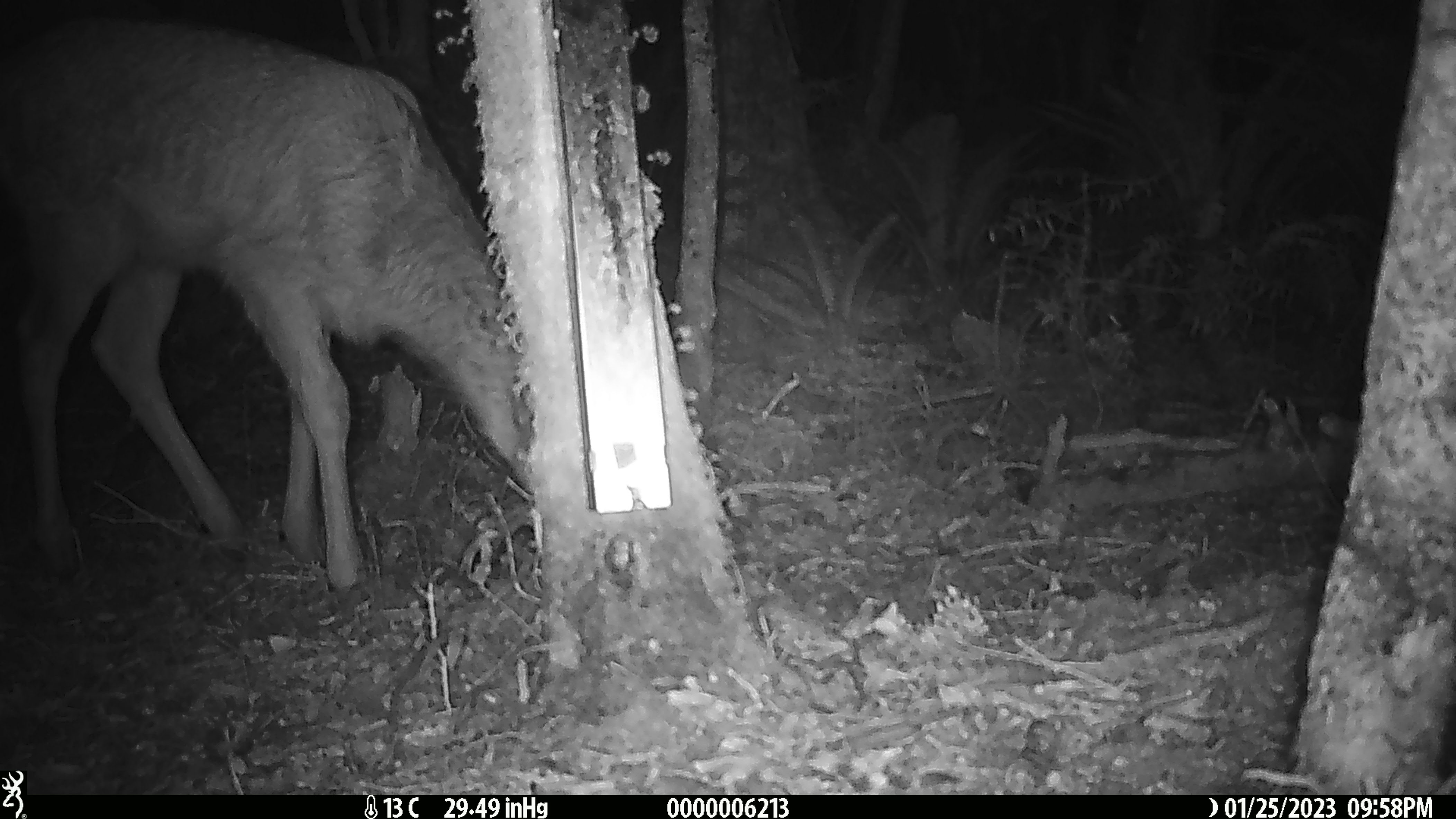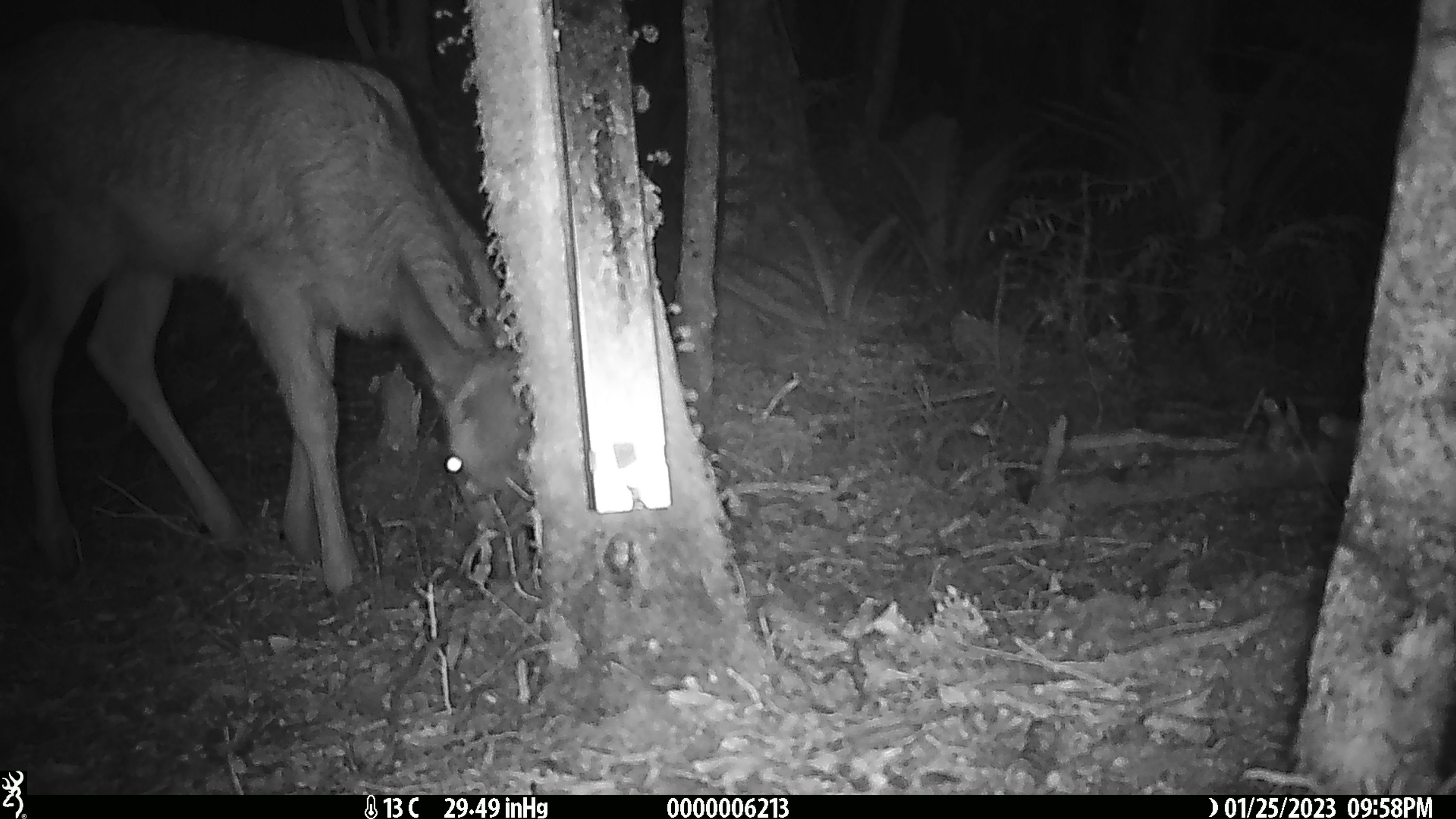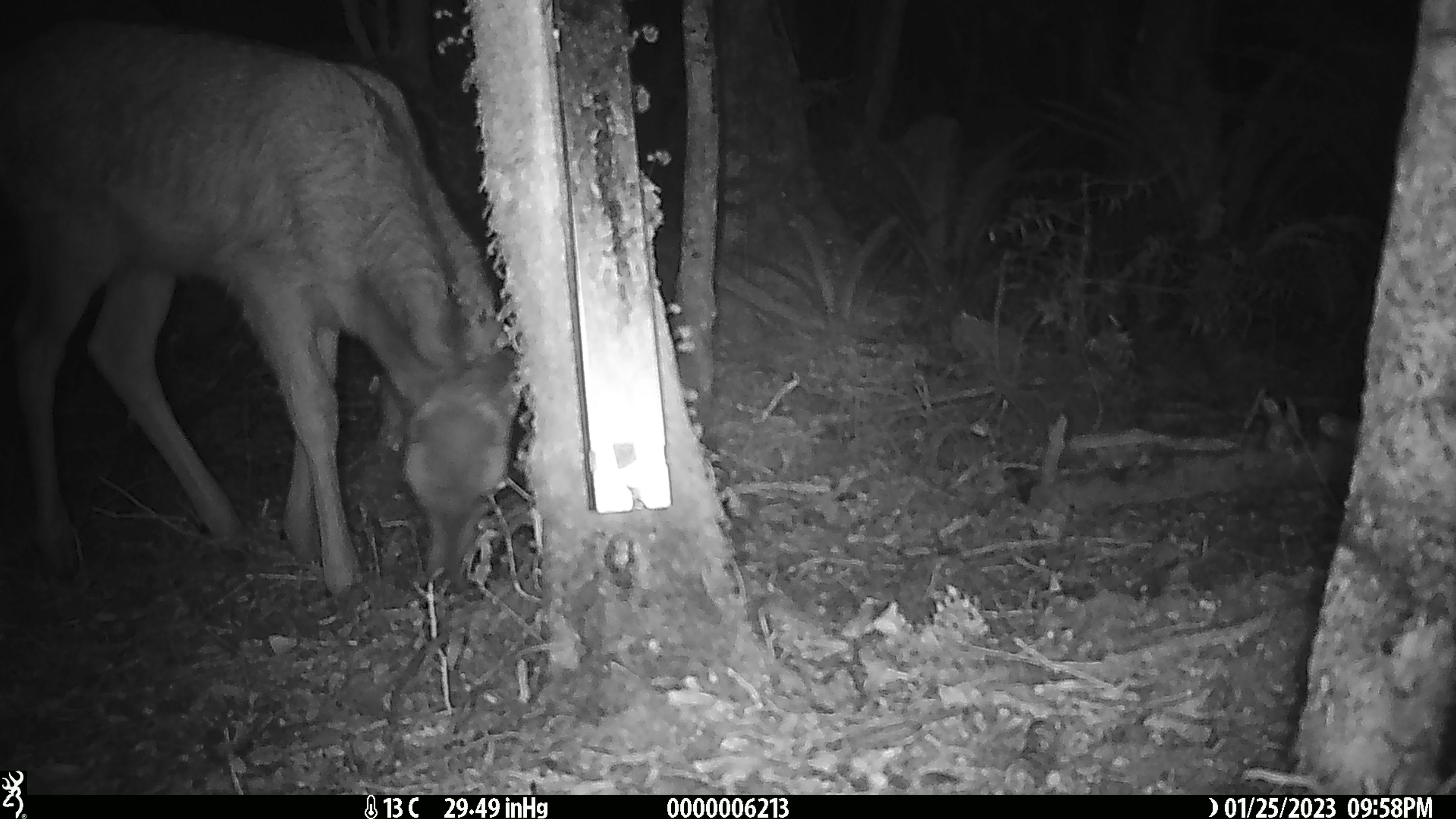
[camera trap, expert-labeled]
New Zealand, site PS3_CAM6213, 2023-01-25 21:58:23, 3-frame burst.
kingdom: Animalia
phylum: Chordata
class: Mammalia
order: Artiodactyla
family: Cervidae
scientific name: Cervidae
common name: deer